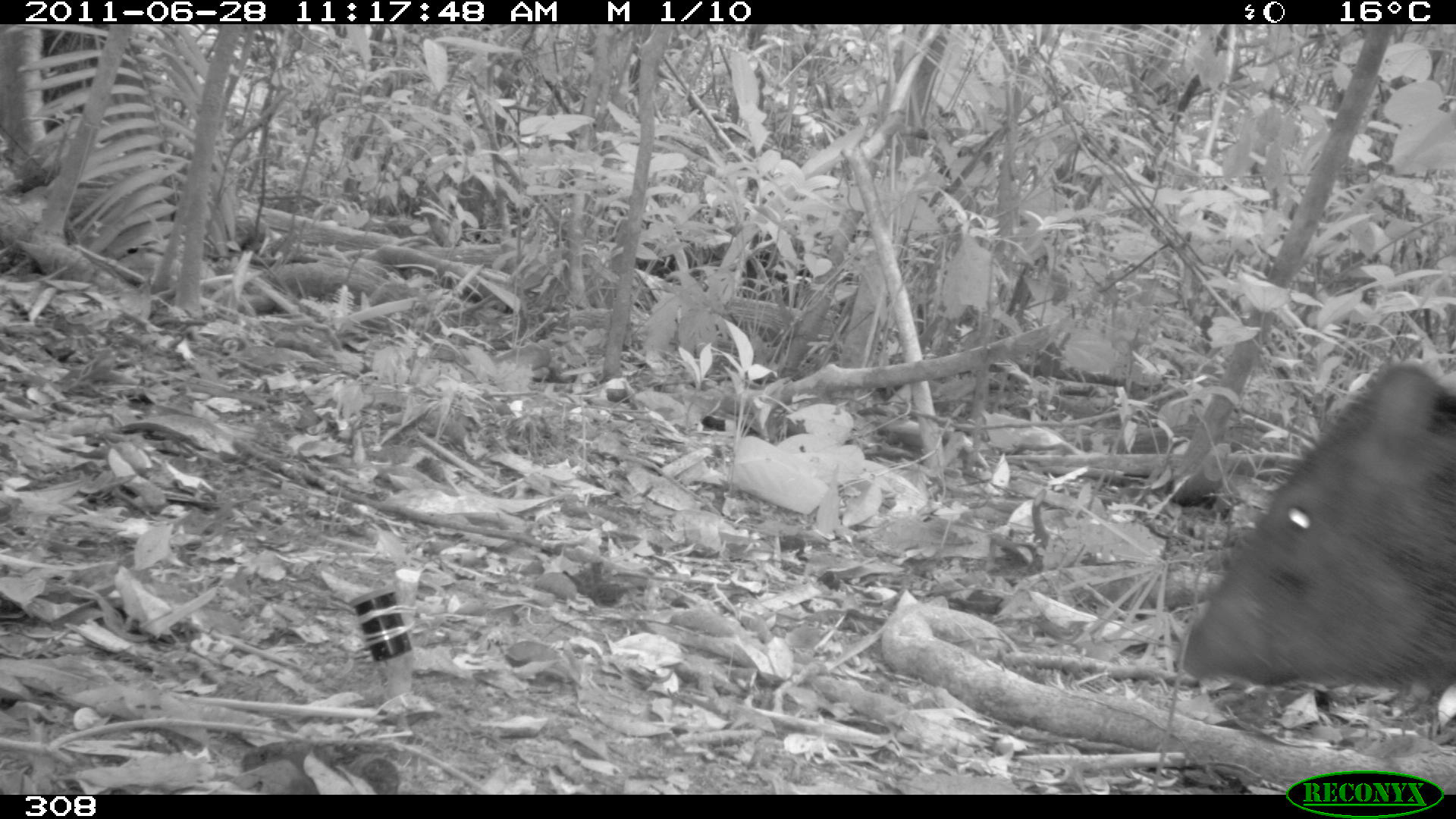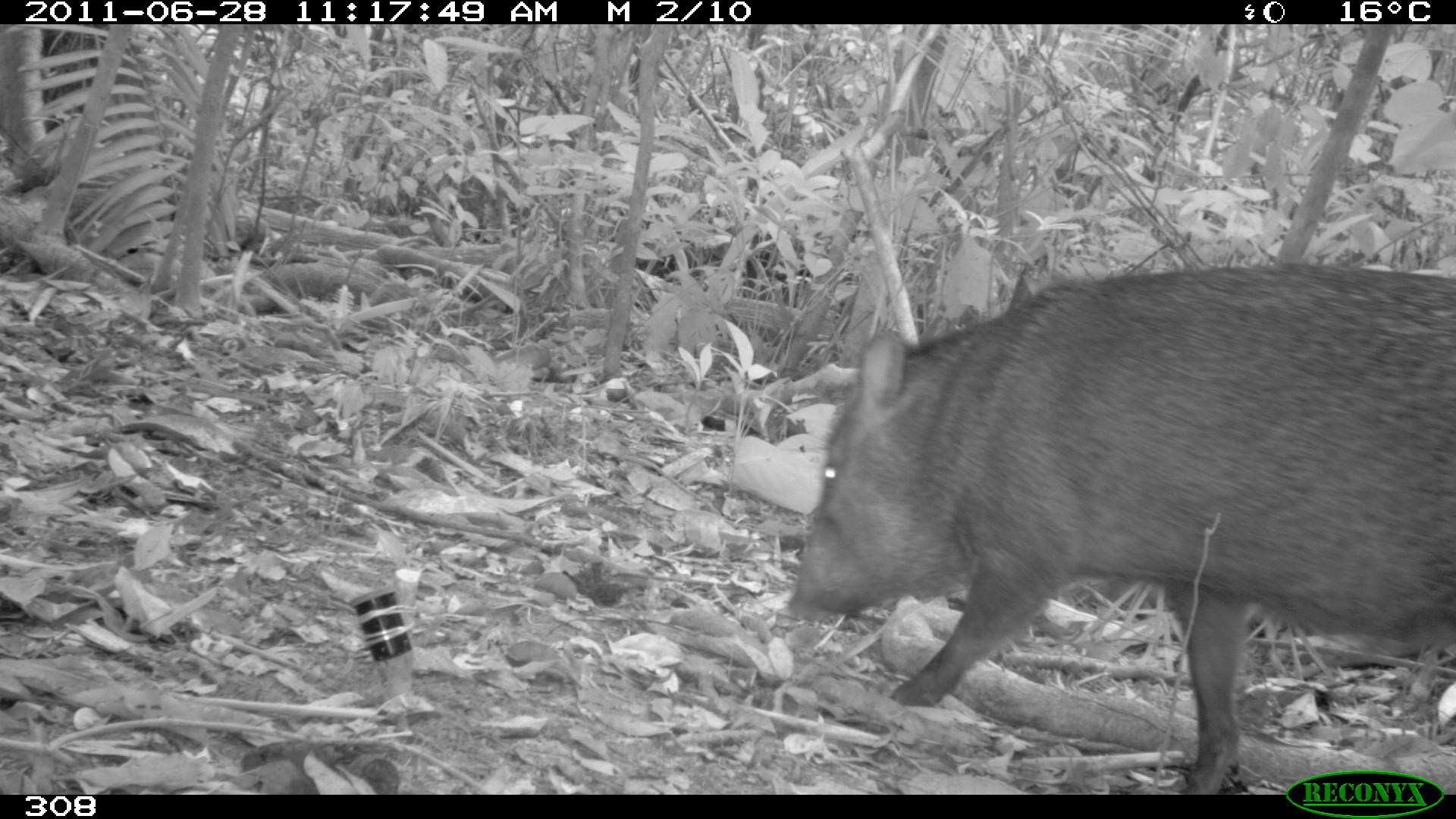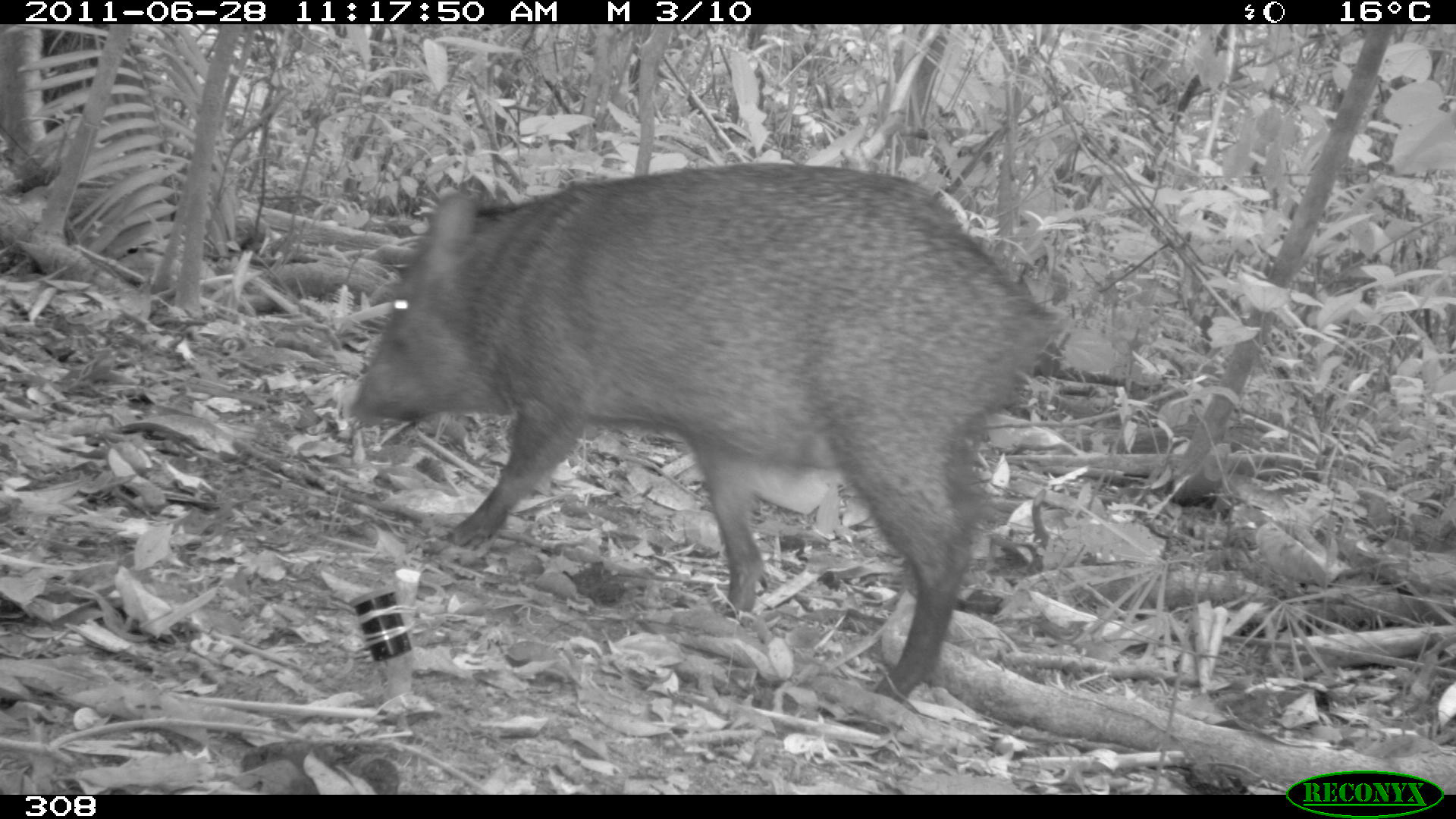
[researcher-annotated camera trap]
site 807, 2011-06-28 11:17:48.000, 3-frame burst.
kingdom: Animalia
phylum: Chordata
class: Mammalia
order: Artiodactyla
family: Tayassuidae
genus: Pecari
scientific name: Pecari tajacu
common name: collared peccary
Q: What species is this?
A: Pecari tajacu (collared peccary).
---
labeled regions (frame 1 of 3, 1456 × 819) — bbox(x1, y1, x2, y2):
pecari tajacu: bbox(1179, 360, 1456, 697)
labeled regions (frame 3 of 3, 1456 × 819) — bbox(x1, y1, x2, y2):
pecari tajacu: bbox(348, 160, 1068, 705)